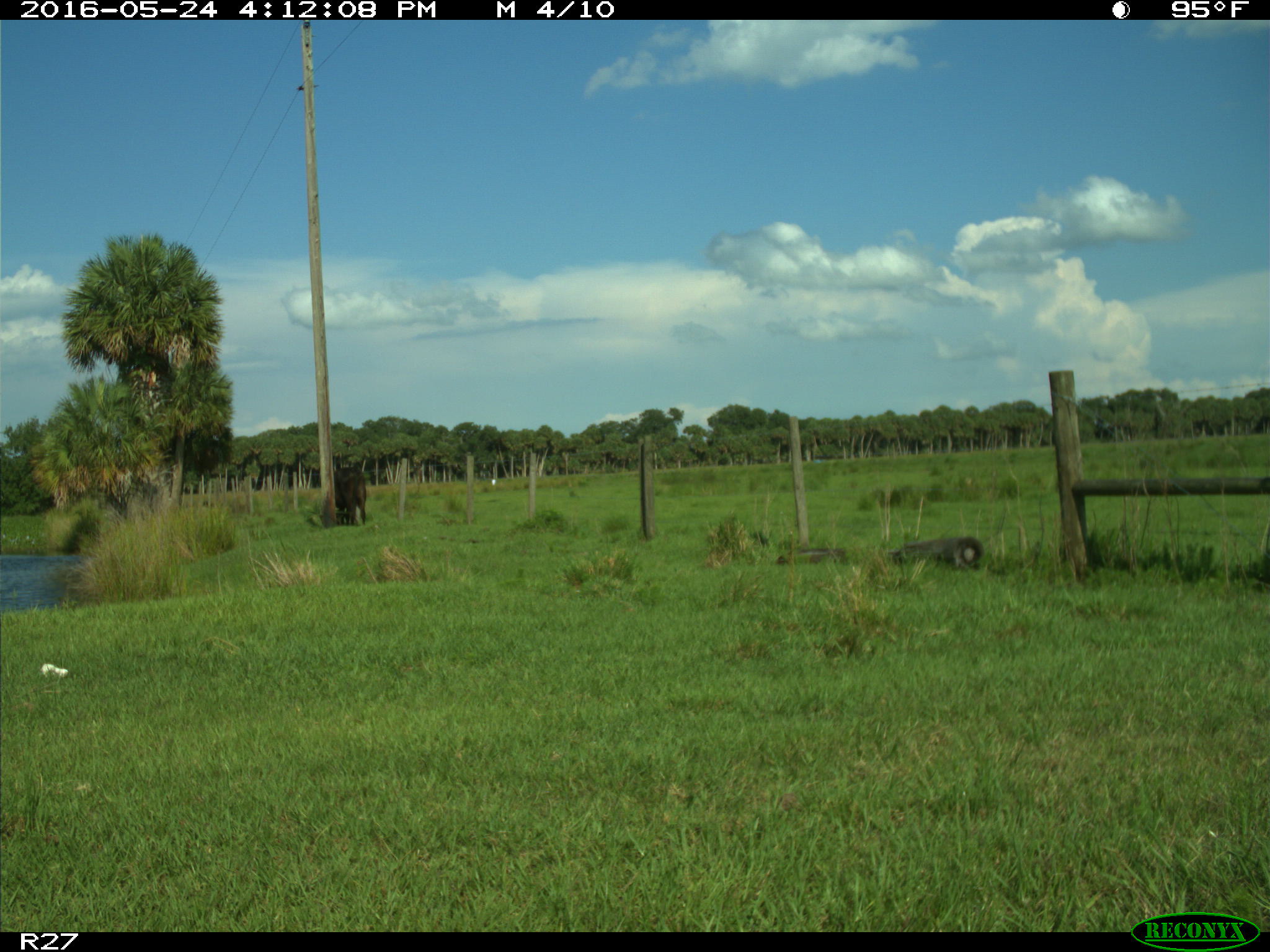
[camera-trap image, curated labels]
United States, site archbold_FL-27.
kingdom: Animalia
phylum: Chordata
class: Mammalia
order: Artiodactyla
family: Bovidae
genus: Bos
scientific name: Bos taurus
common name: domestic cow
Bos taurus (domestic cow).